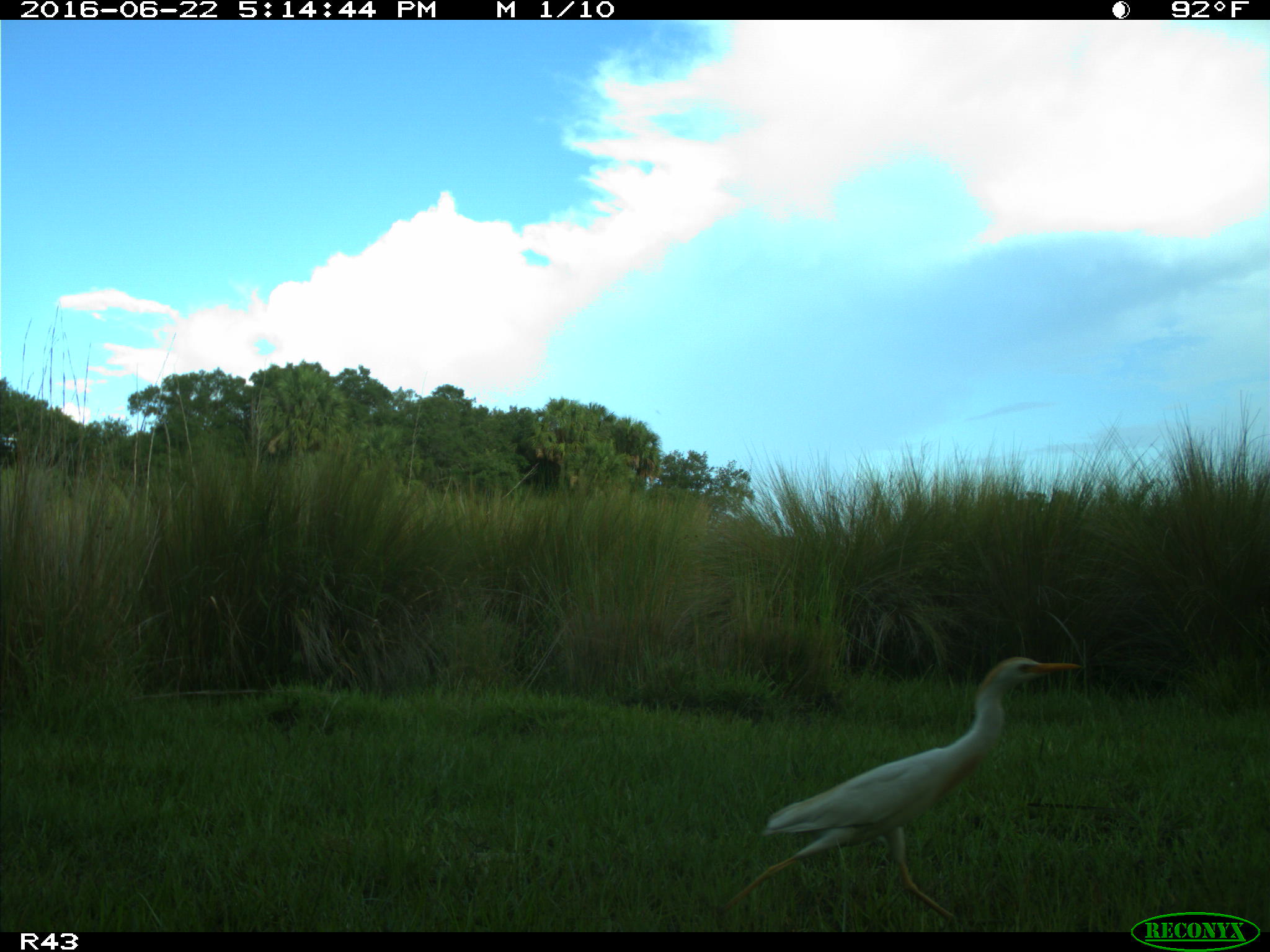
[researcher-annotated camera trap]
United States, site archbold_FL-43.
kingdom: Animalia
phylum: Chordata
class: Aves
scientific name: Aves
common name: birds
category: unidentified bird